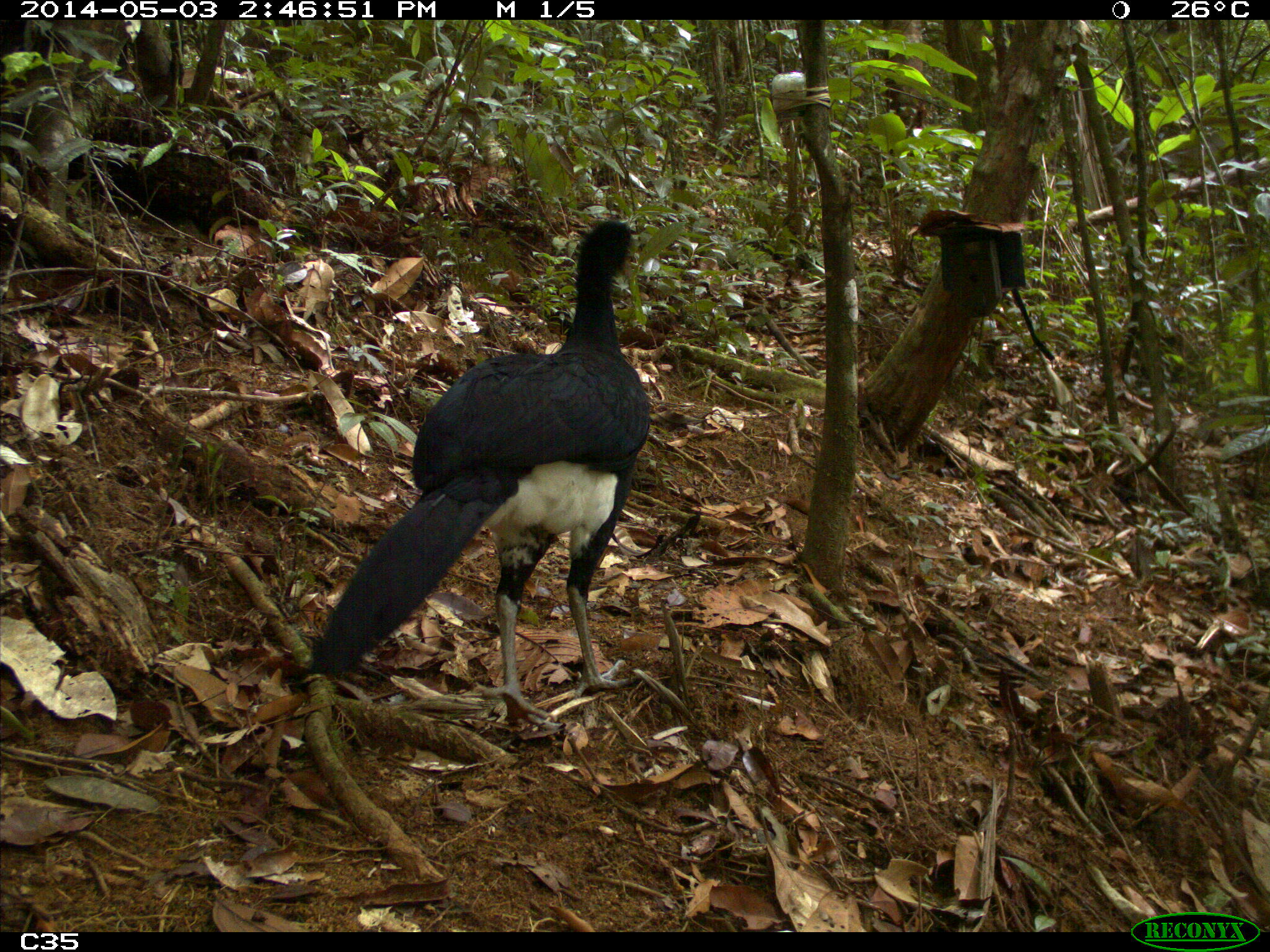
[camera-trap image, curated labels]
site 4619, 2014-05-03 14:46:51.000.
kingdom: Animalia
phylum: Chordata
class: Aves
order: Galliformes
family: Cracidae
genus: Crax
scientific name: Crax alector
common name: black curassow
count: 2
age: adult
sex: female